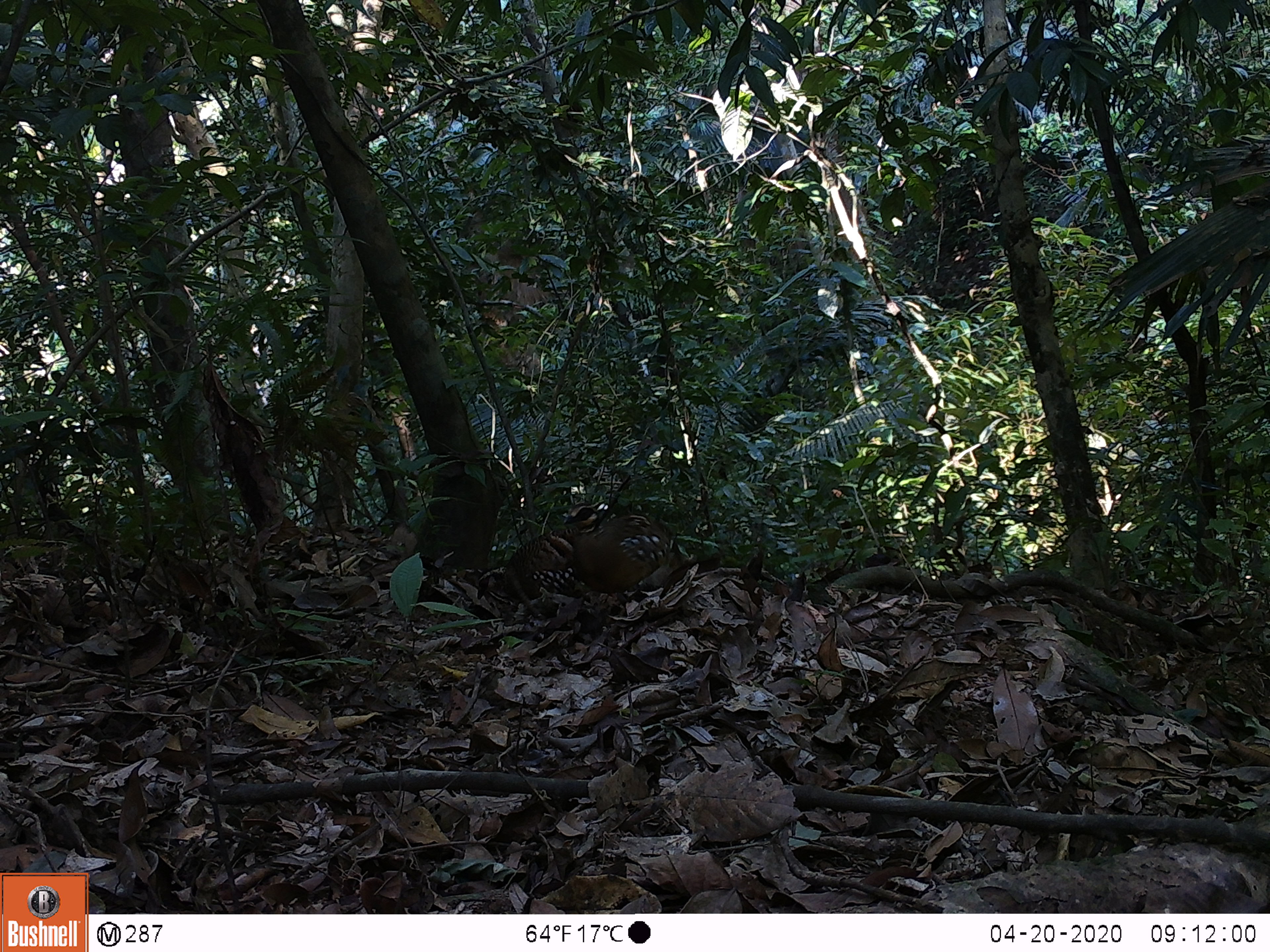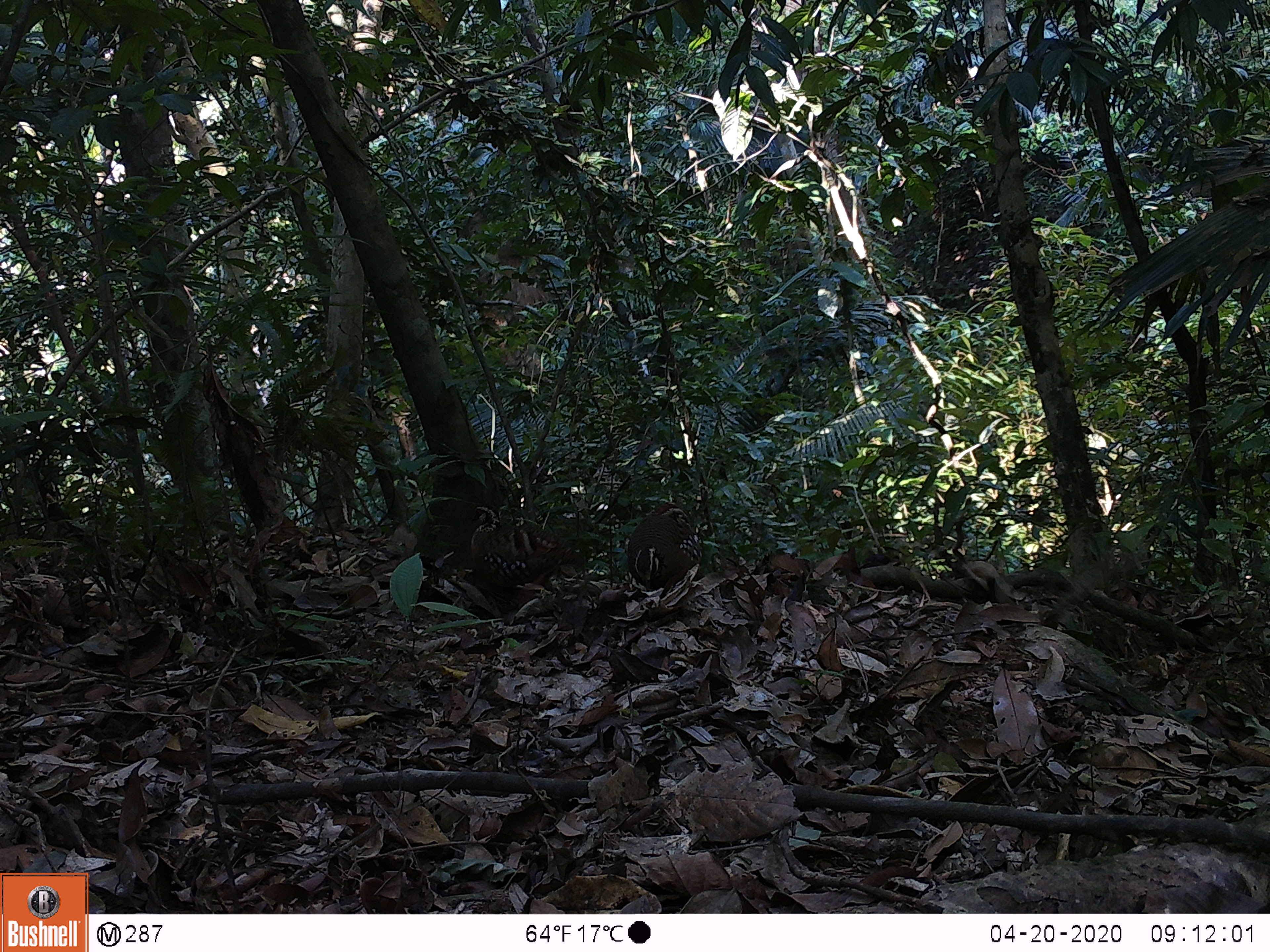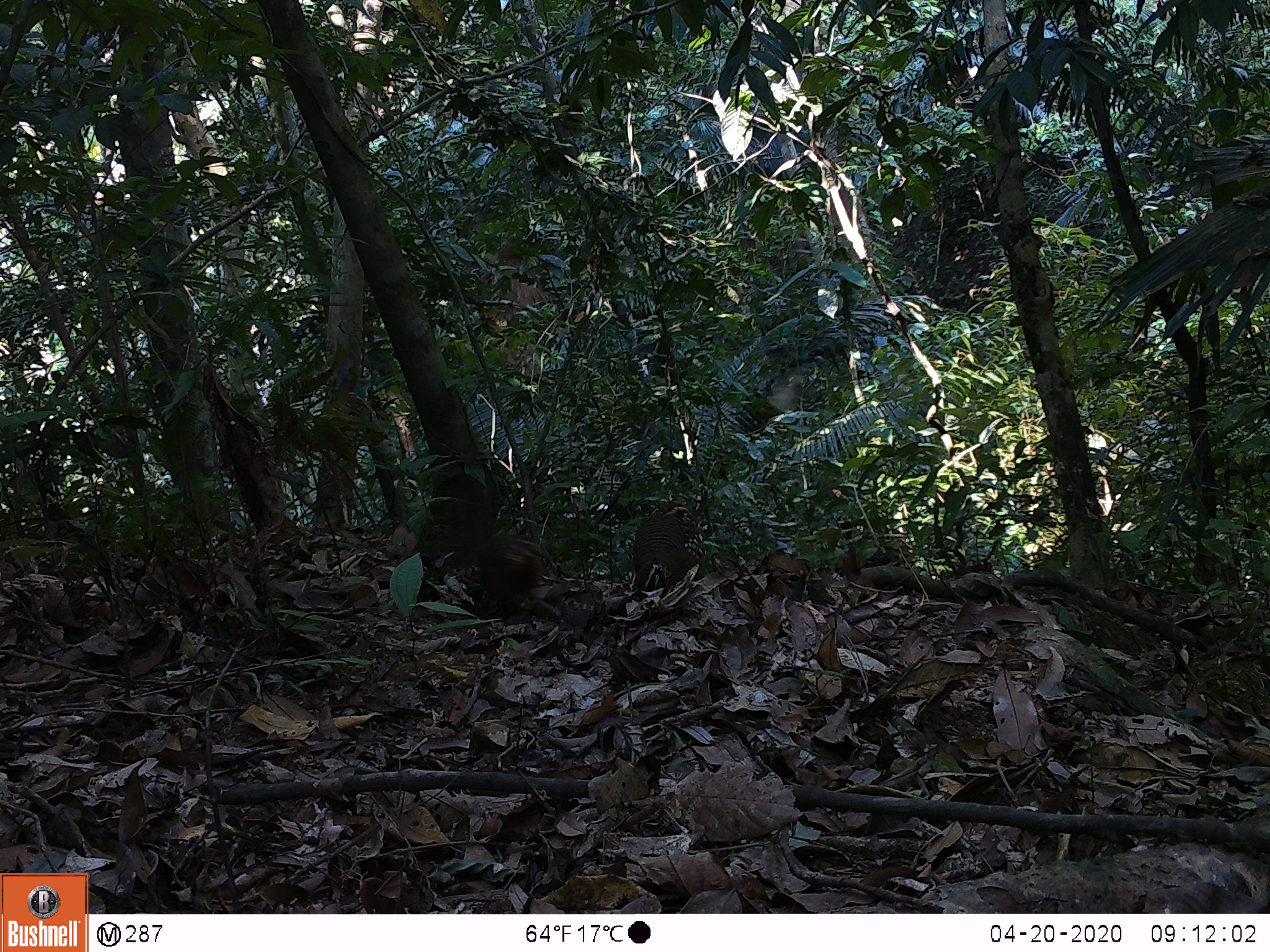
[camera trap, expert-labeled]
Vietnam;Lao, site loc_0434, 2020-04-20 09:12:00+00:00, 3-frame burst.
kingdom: Animalia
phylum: Chordata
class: Aves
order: Galliformes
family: Phasianidae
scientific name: Phasianidae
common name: partridge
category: unidentified partridge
Unidentified partridge (partridge) (Phasianidae). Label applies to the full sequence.